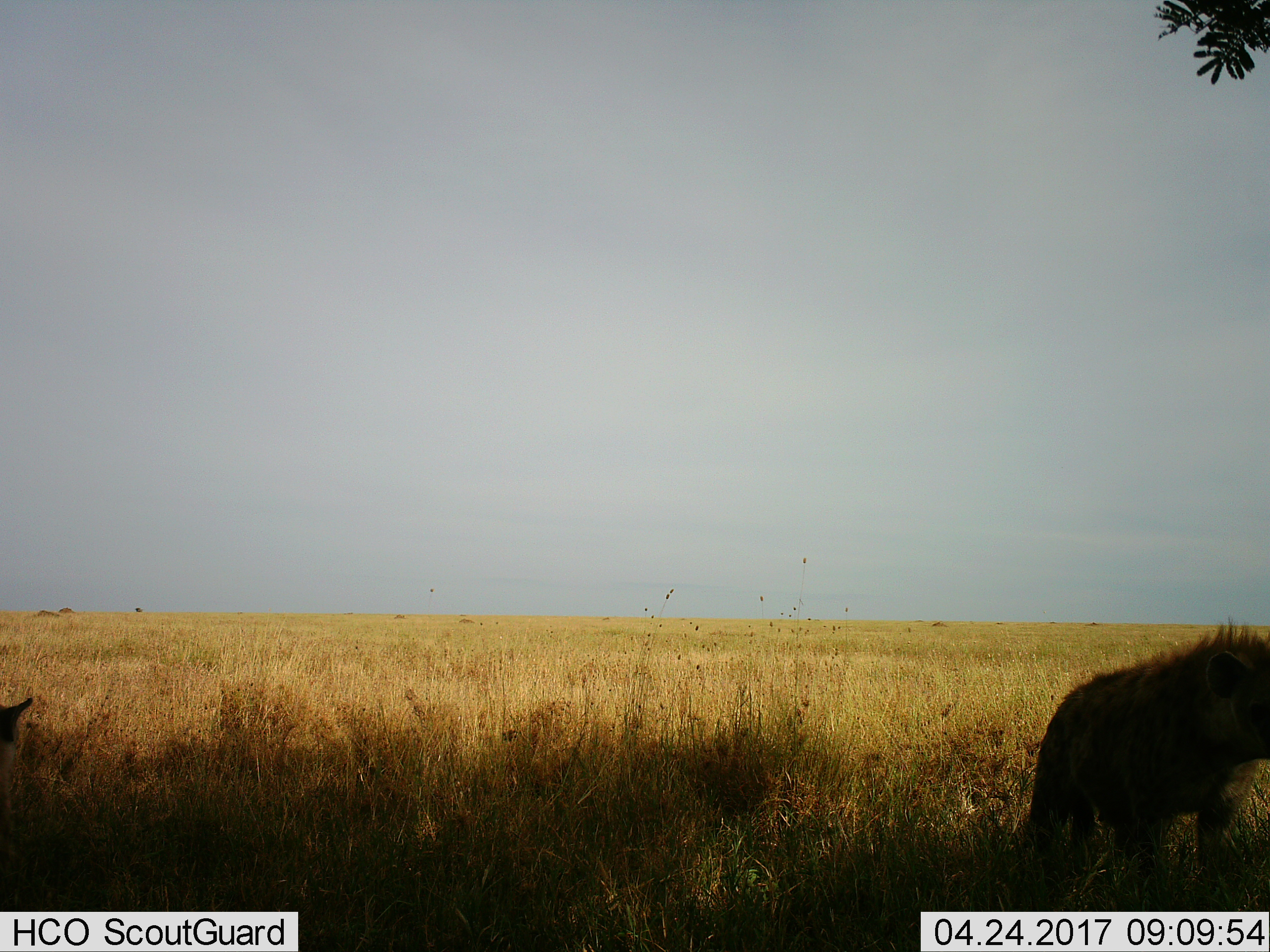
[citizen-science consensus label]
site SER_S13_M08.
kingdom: Animalia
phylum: Chordata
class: Mammalia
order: Carnivora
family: Hyaenidae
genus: Crocuta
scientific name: Crocuta crocuta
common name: spotted hyena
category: hyenaspotted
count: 2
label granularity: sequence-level